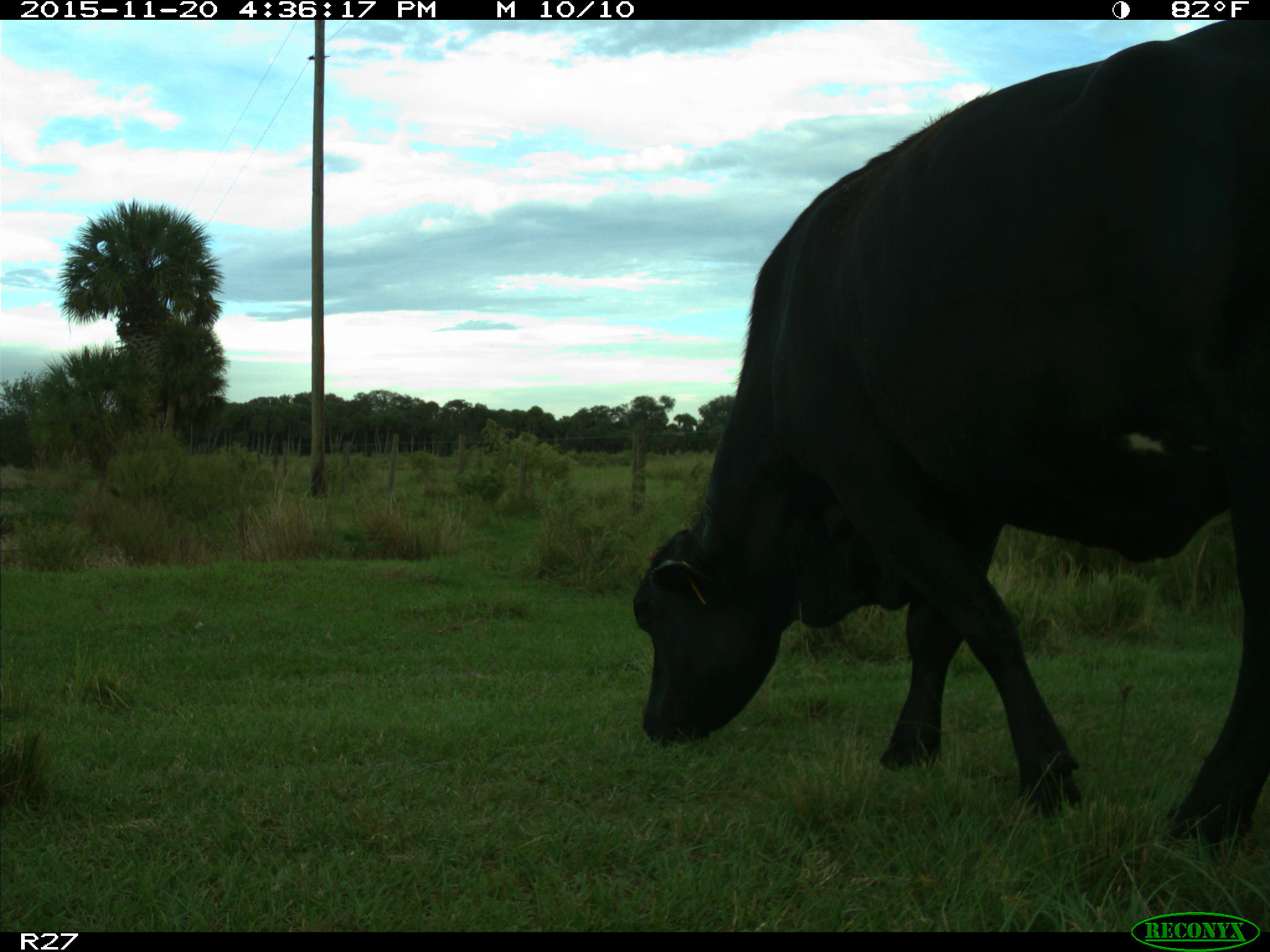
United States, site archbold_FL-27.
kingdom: Animalia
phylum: Chordata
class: Mammalia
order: Artiodactyla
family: Bovidae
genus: Bos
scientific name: Bos taurus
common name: domestic cow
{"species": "Bos taurus (domestic cow)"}